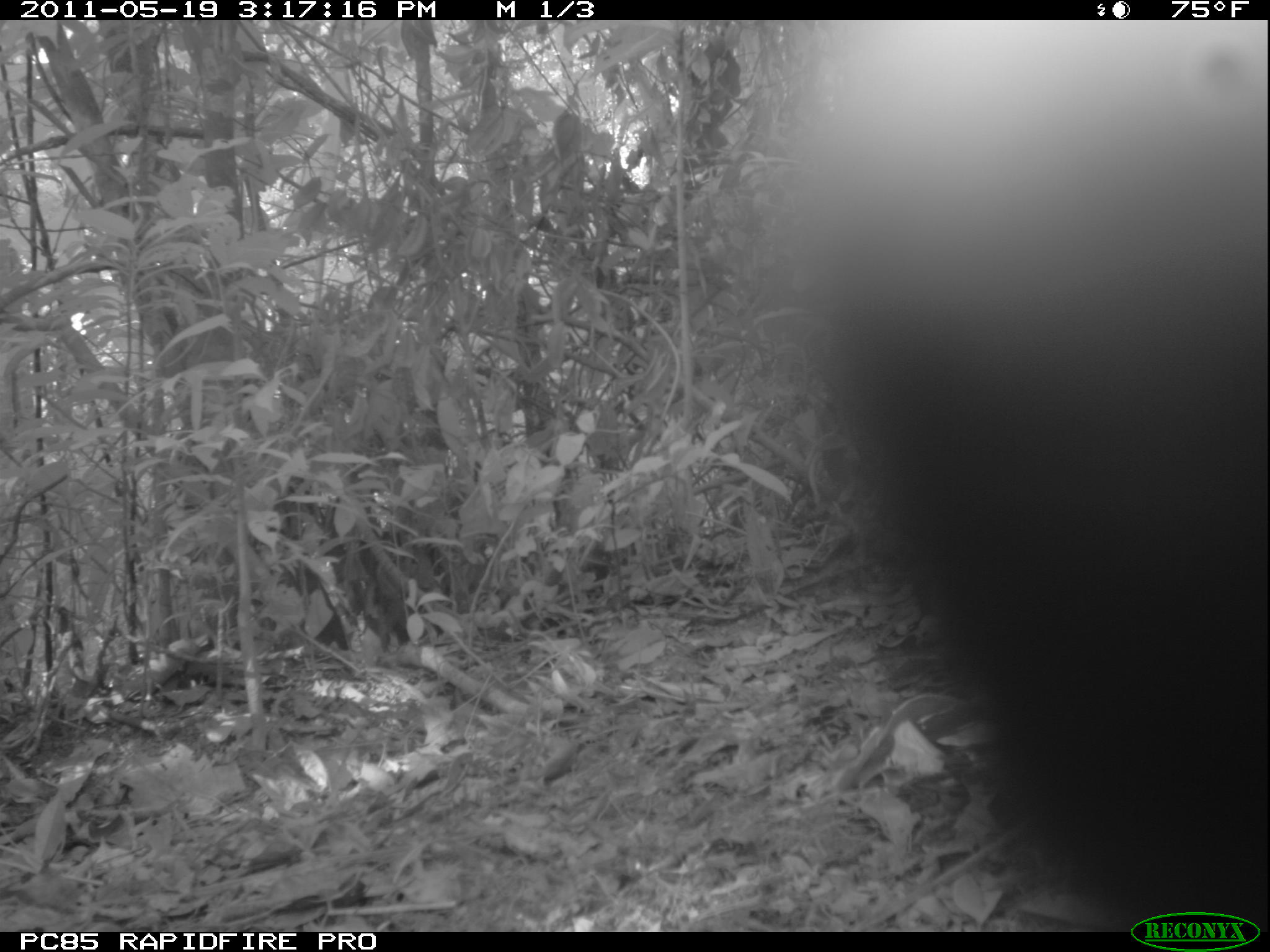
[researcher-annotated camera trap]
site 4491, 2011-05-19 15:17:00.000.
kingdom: Animalia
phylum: Chordata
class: Mammalia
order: Carnivora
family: Eupleridae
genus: Galidia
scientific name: Galidia elegans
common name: ring-tailed vontsira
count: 2